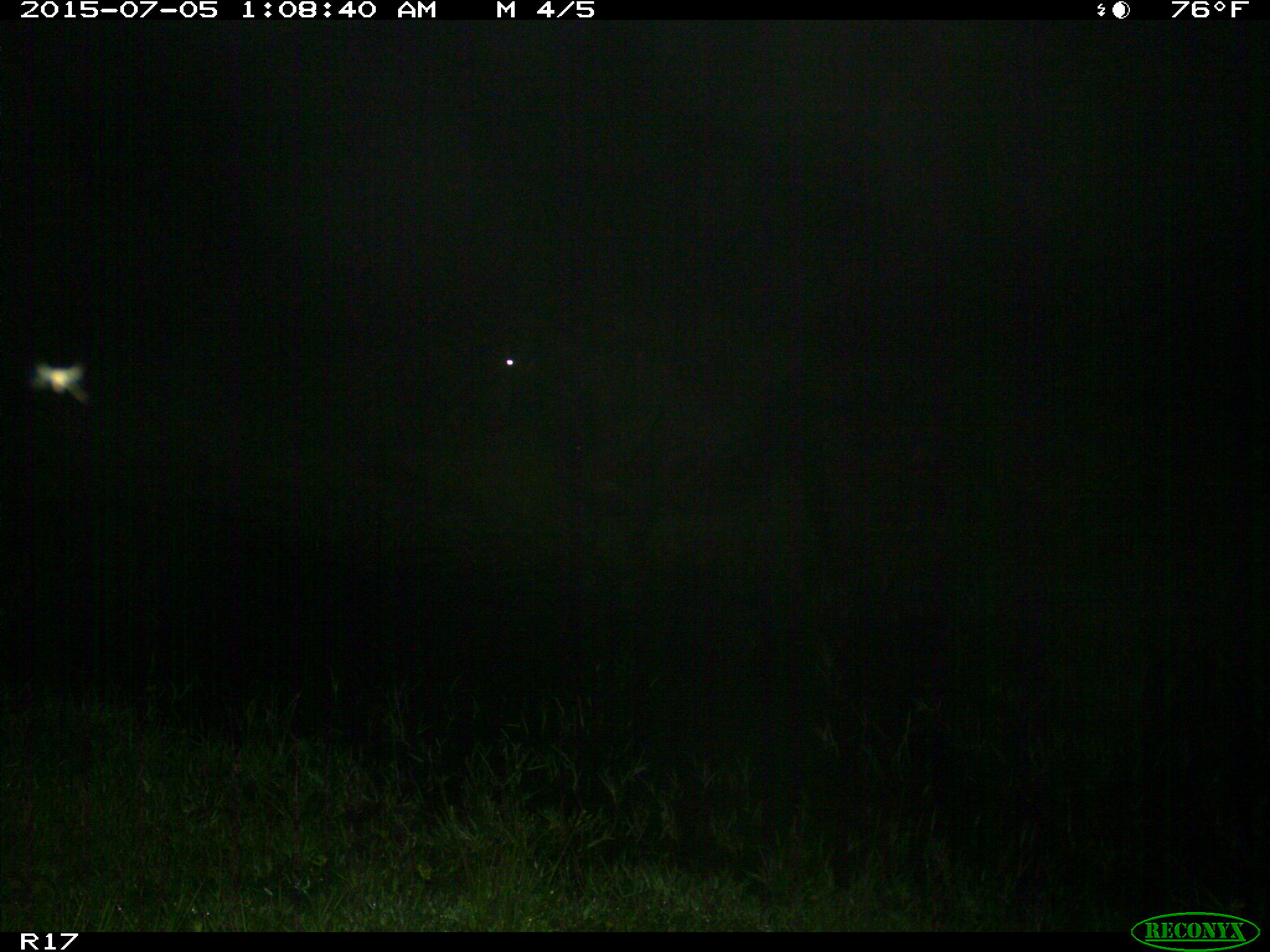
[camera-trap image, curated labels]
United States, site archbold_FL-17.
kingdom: Animalia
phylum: Chordata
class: Mammalia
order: Artiodactyla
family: Bovidae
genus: Bos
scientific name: Bos taurus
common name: domestic cow